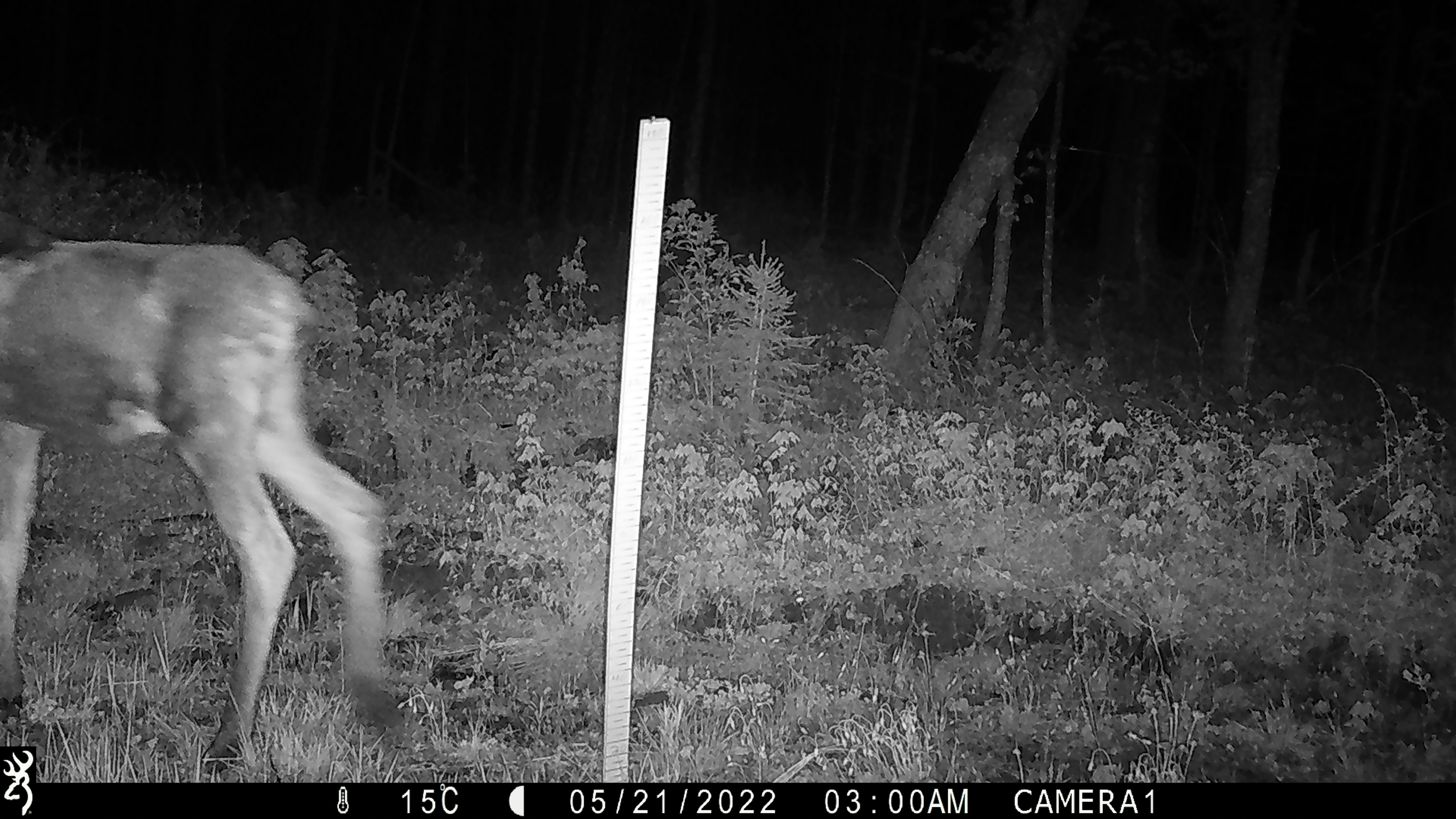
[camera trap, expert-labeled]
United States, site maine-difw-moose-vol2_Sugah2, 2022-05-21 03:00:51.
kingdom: Animalia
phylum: Chordata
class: Mammalia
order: Artiodactyla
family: Cervidae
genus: Alces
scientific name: Alces alces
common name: moose